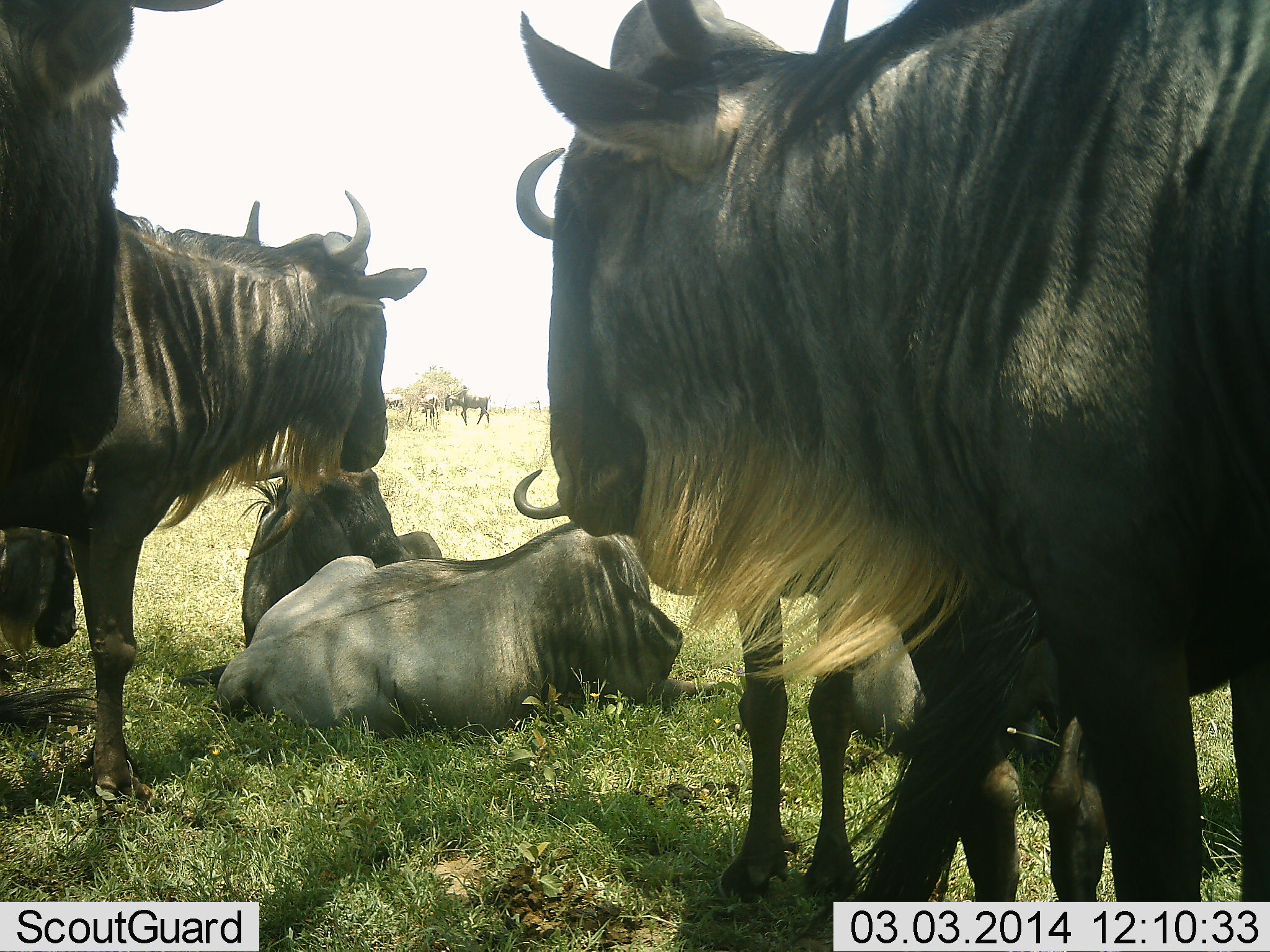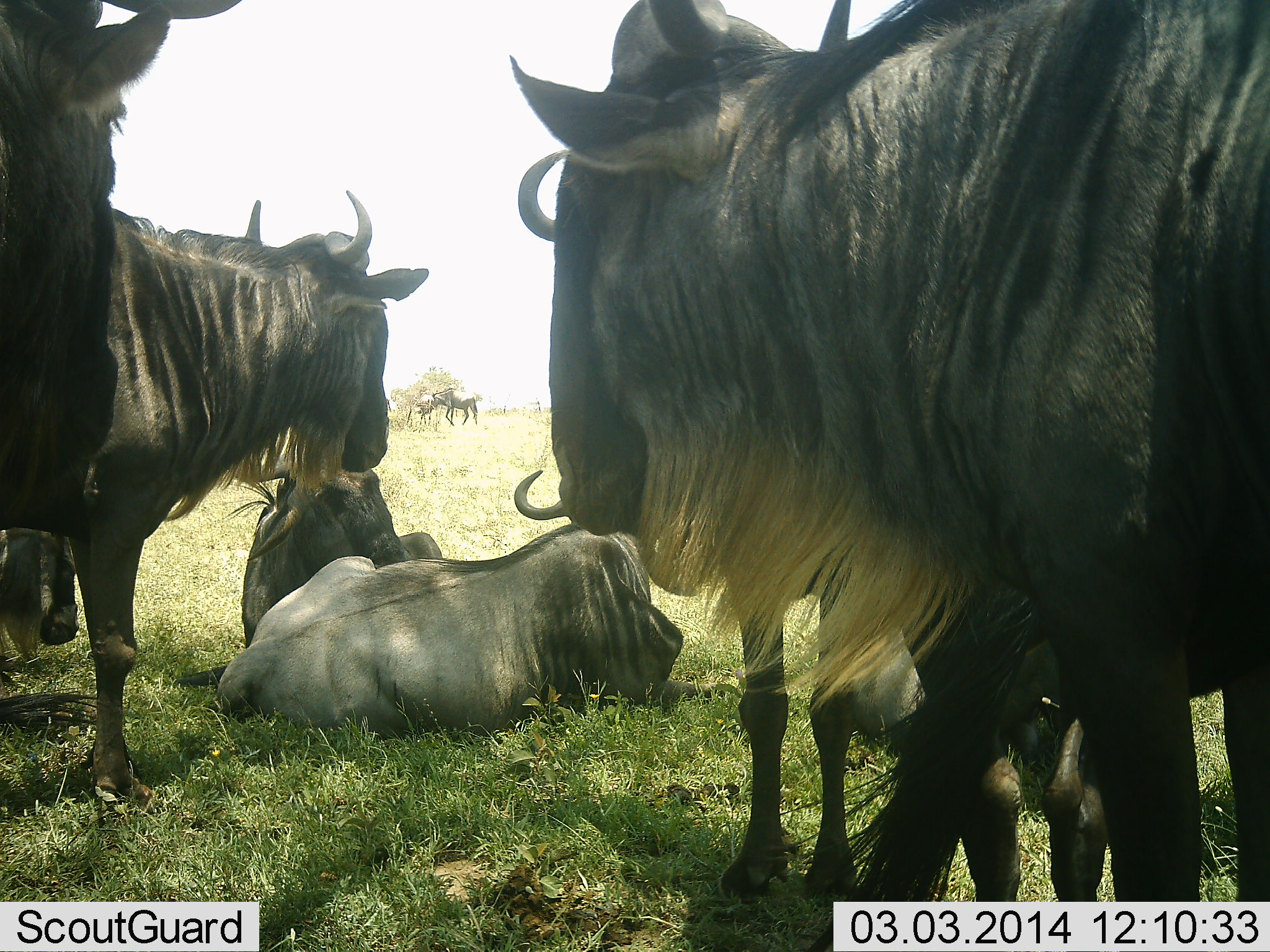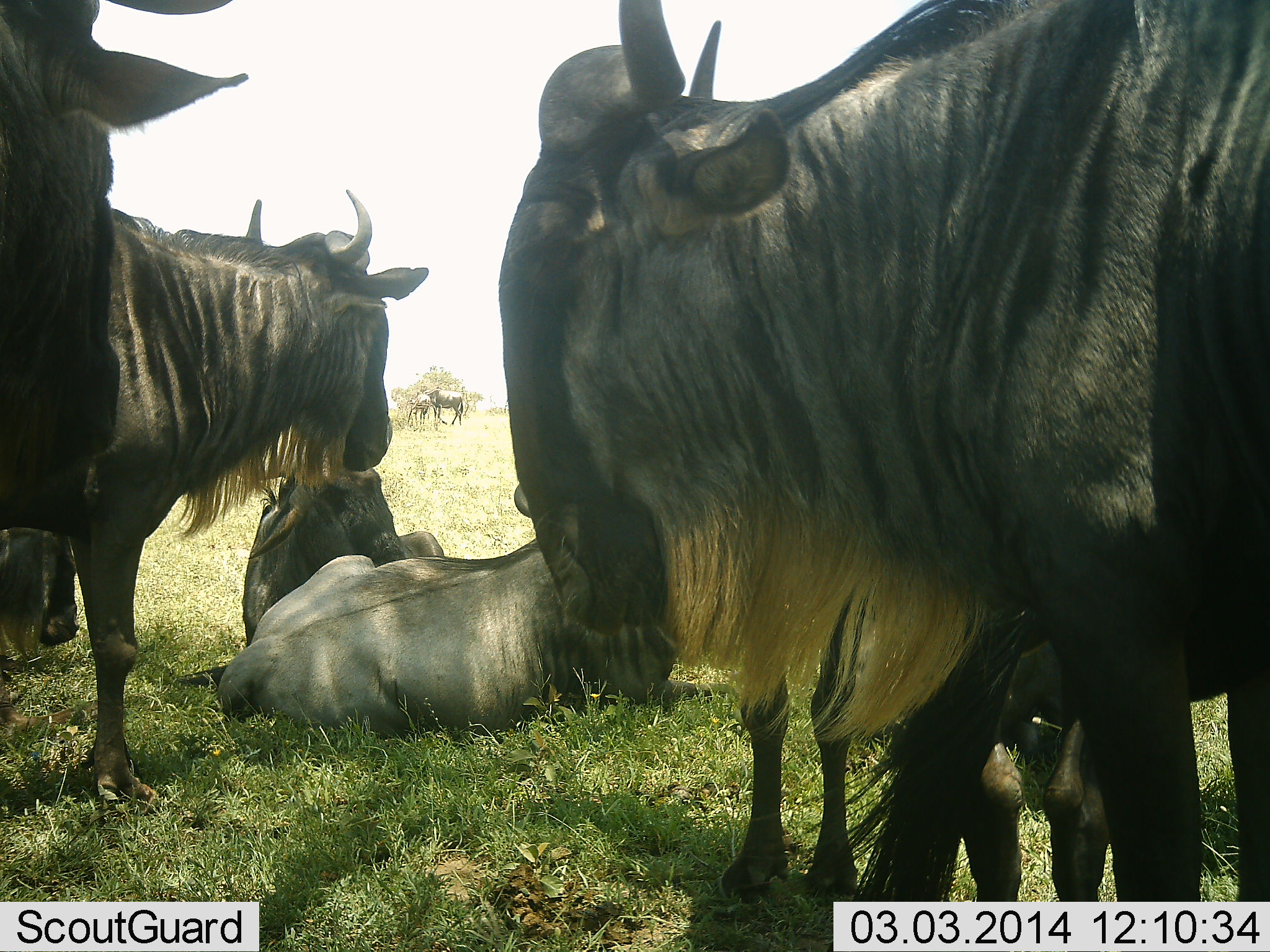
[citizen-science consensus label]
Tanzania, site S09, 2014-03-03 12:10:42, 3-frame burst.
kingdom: Animalia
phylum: Chordata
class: Mammalia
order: Artiodactyla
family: Bovidae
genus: Connochaetes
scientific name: Connochaetes taurinus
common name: blue wildebeest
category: wildebeest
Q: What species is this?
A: Wildebeest (blue wildebeest) (Connochaetes taurinus).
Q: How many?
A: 9.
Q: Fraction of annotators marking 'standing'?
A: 70%.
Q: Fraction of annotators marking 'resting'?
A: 100%.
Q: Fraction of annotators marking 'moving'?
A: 30%.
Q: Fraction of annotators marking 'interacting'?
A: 0%.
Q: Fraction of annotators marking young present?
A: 0%.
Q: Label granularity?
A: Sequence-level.